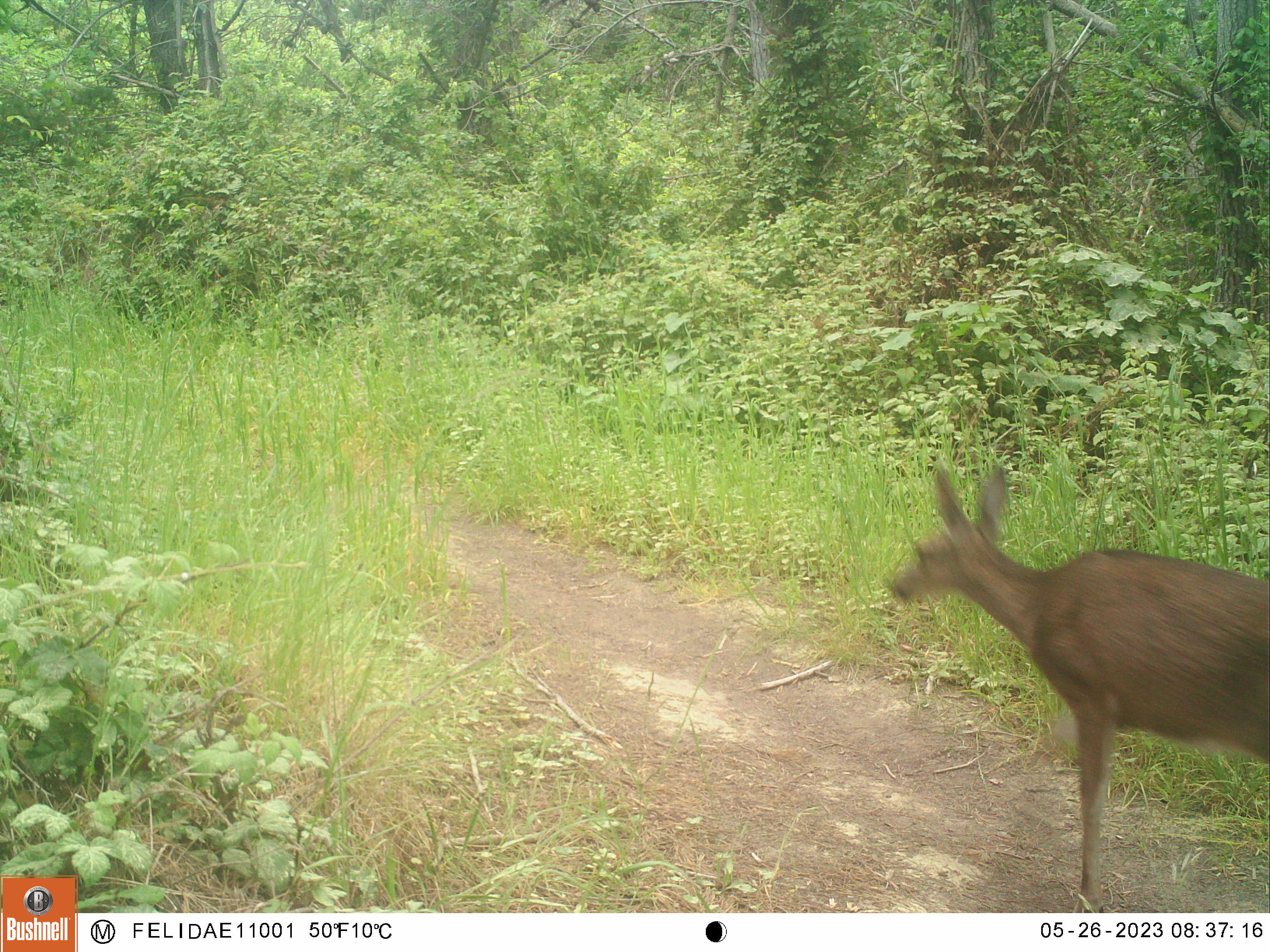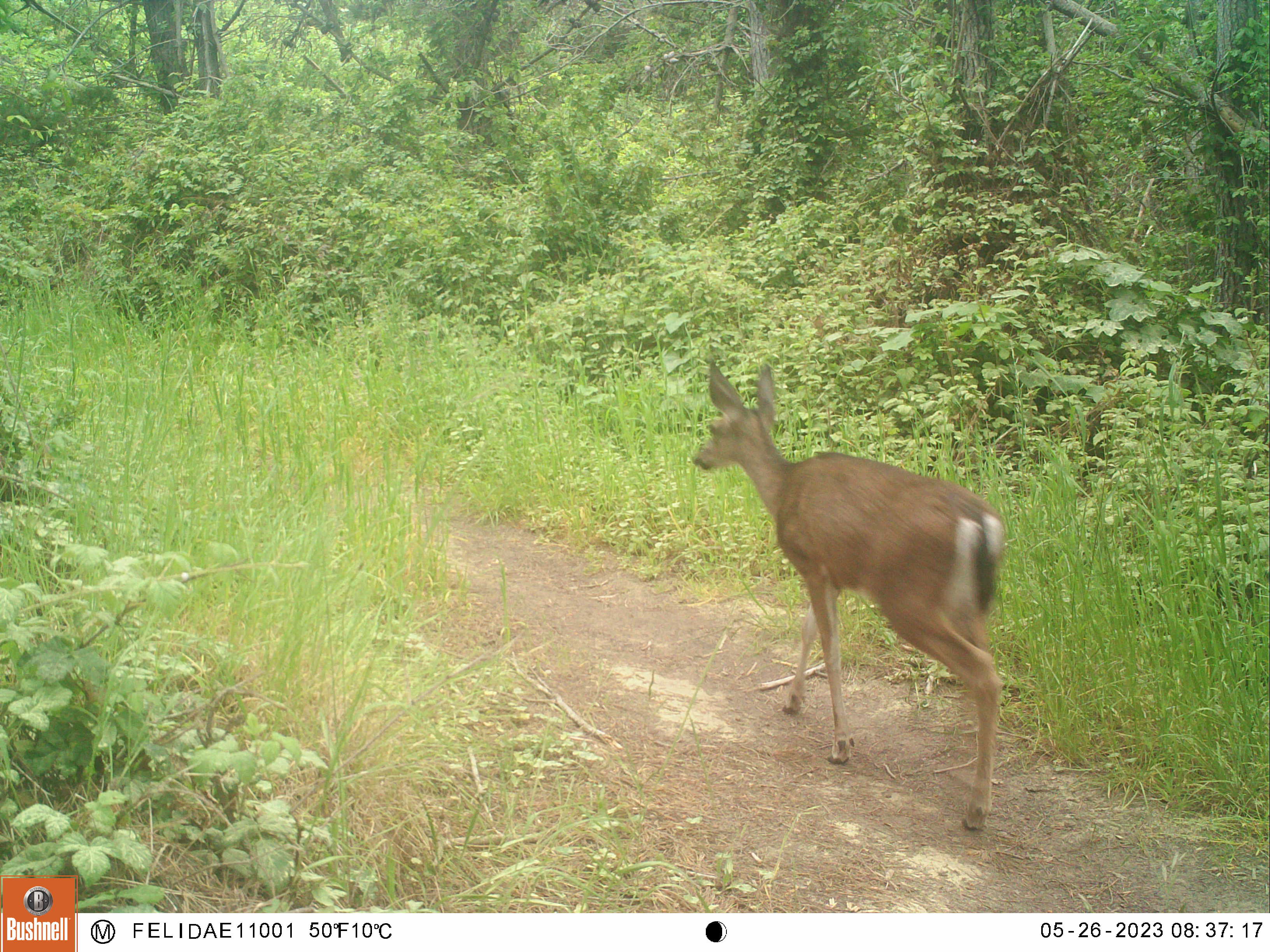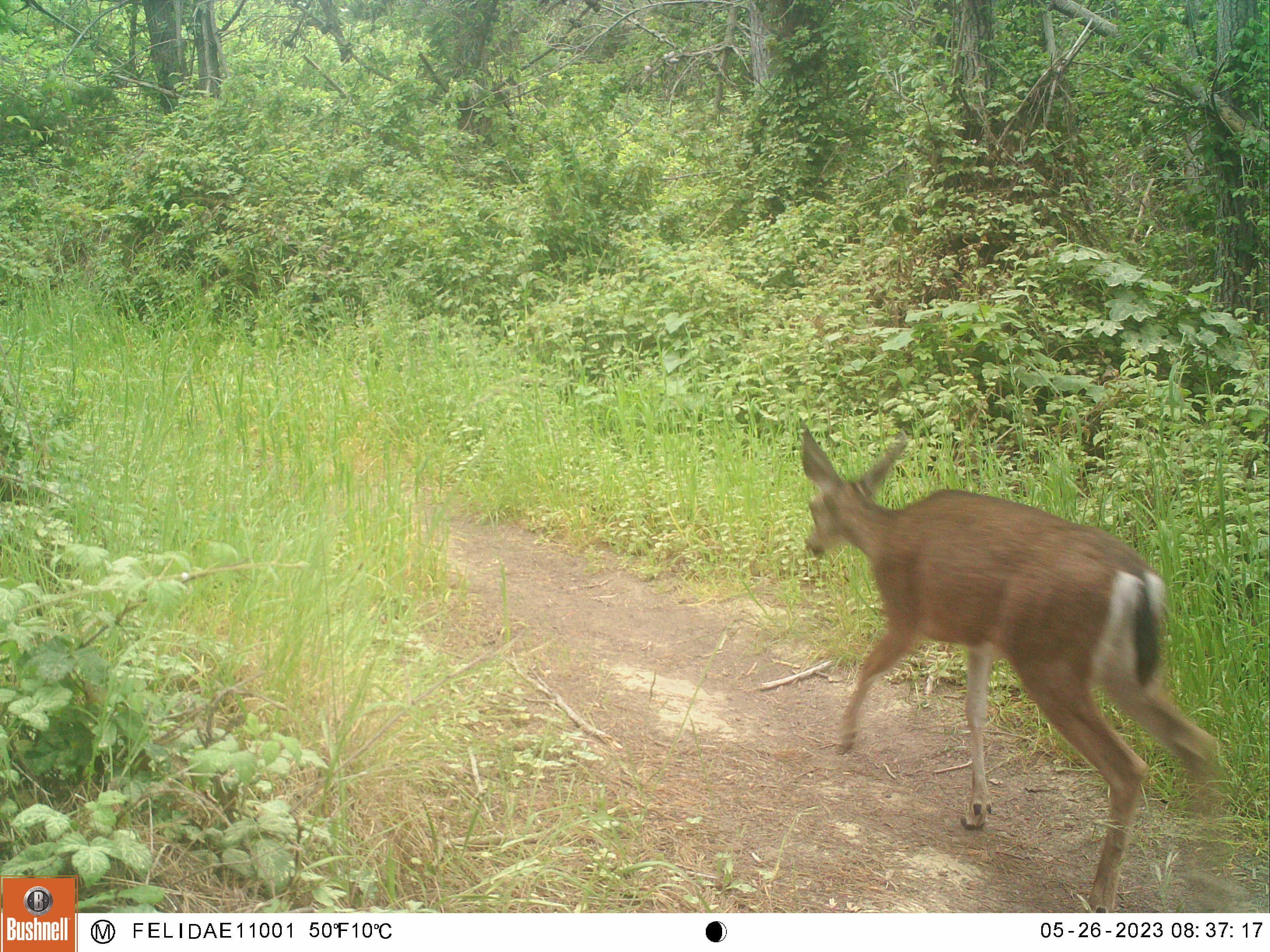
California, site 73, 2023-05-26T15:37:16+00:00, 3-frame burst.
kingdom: Animalia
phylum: Chordata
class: Mammalia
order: Artiodactyla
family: Cervidae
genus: Odocoileus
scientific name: Odocoileus hemionus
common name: mule deer